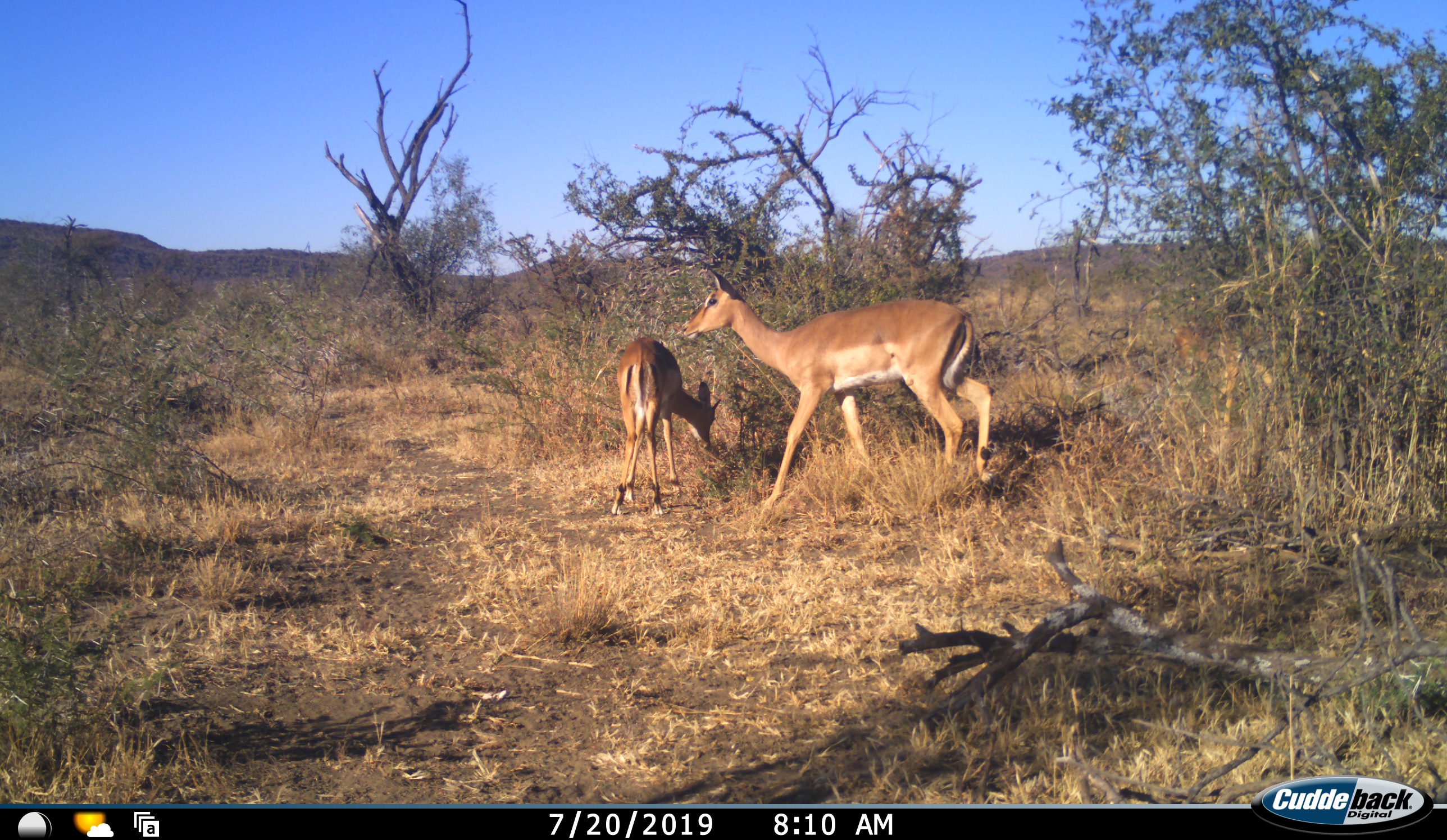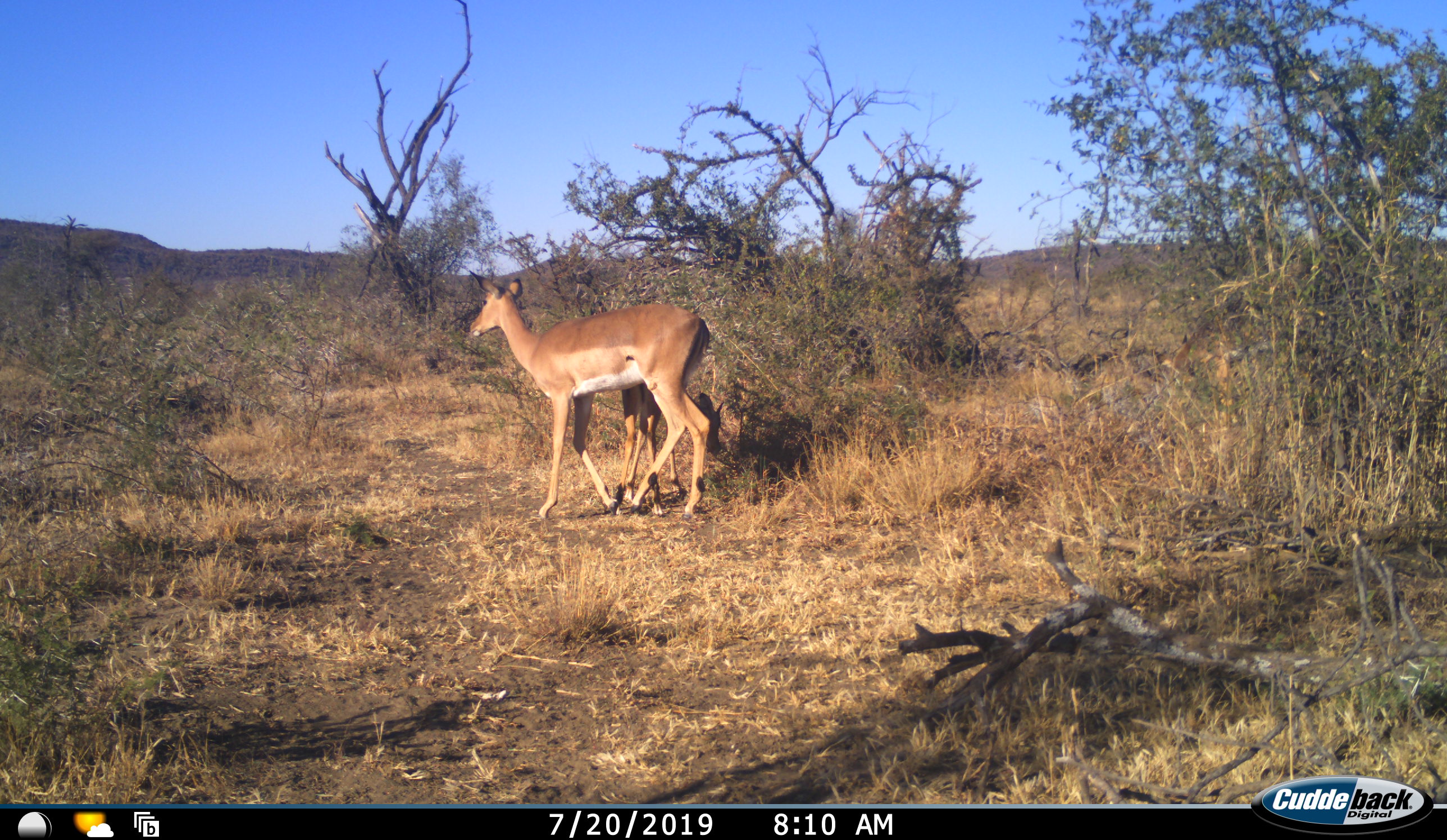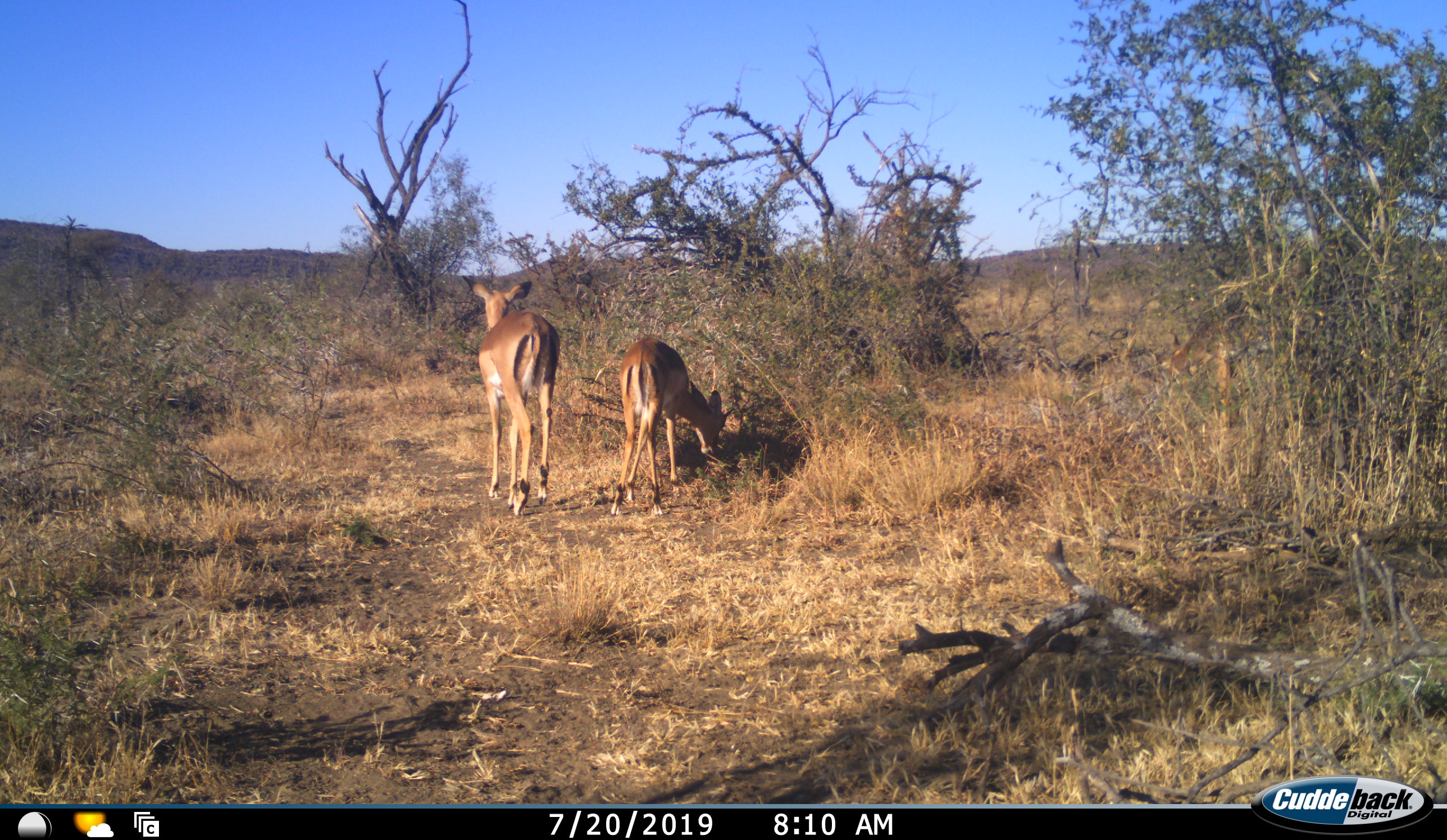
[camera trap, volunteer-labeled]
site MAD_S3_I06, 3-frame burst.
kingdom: Animalia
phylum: Chordata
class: Mammalia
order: Artiodactyla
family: Bovidae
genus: Aepyceros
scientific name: Aepyceros melampus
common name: impala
Impala (Aepyceros melampus), count 2. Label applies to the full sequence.